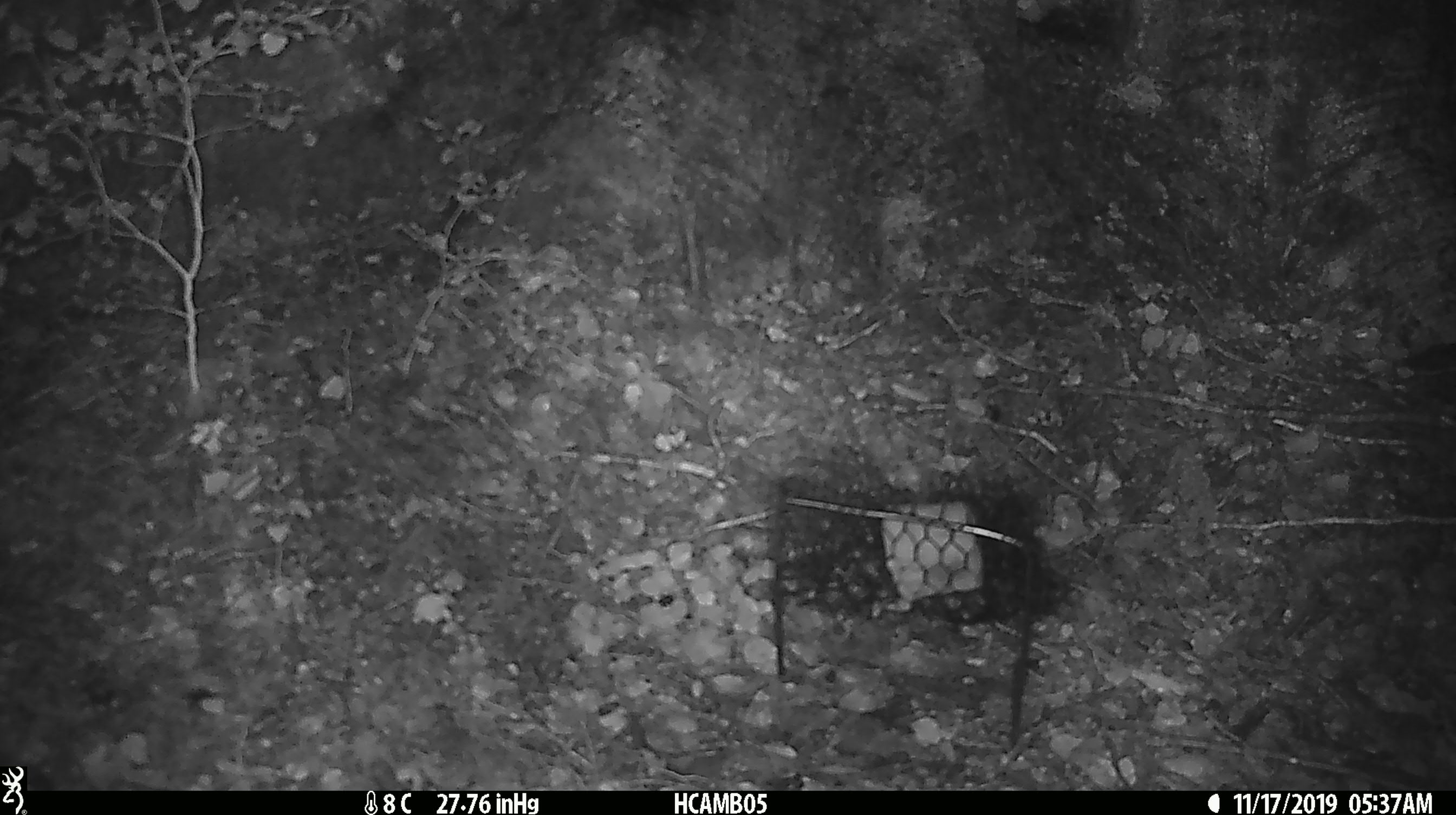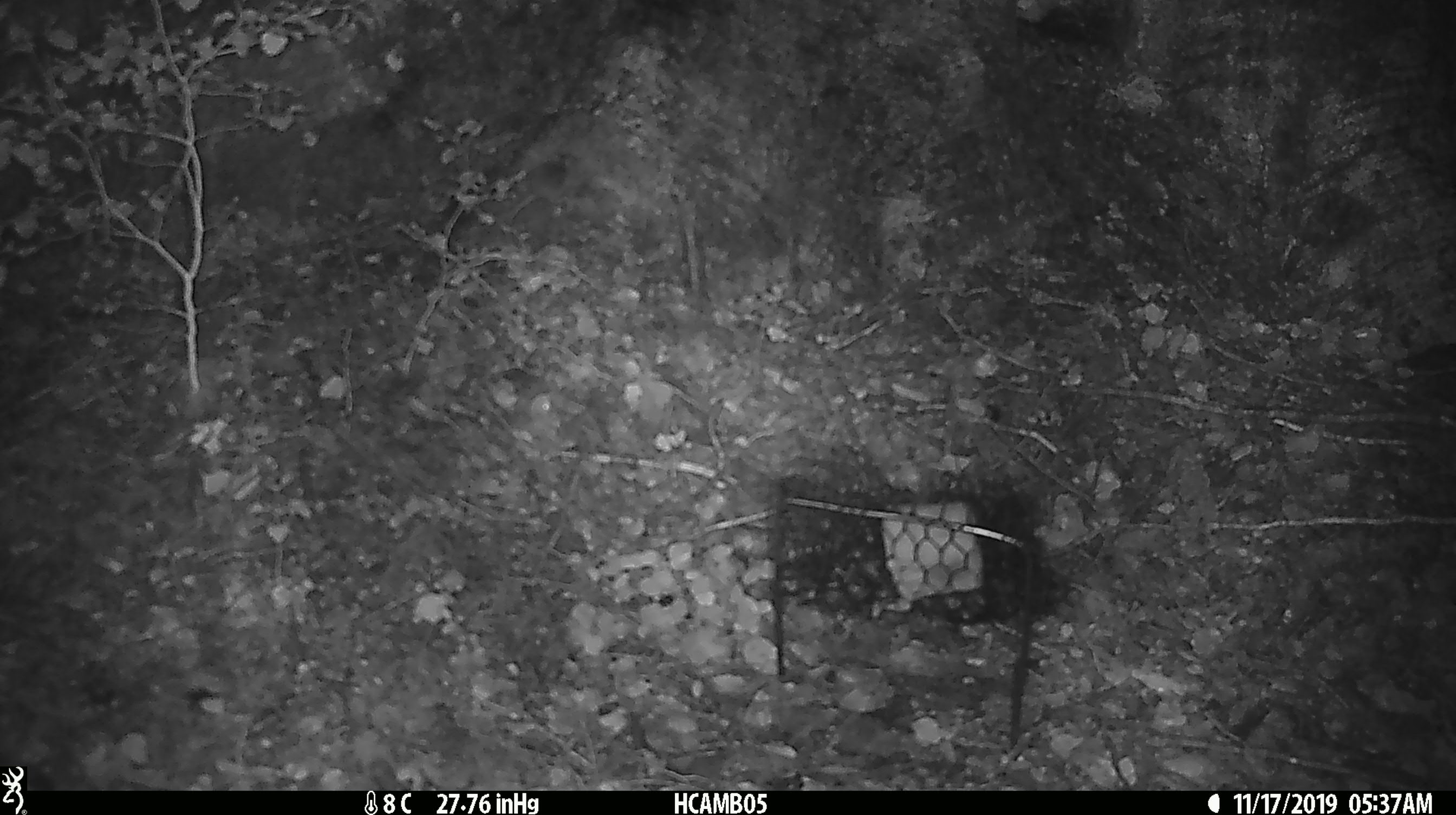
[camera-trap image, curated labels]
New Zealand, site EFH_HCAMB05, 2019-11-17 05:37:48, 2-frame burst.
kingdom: Animalia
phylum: Chordata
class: Mammalia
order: Rodentia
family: Muridae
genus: Mus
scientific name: Mus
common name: mouse